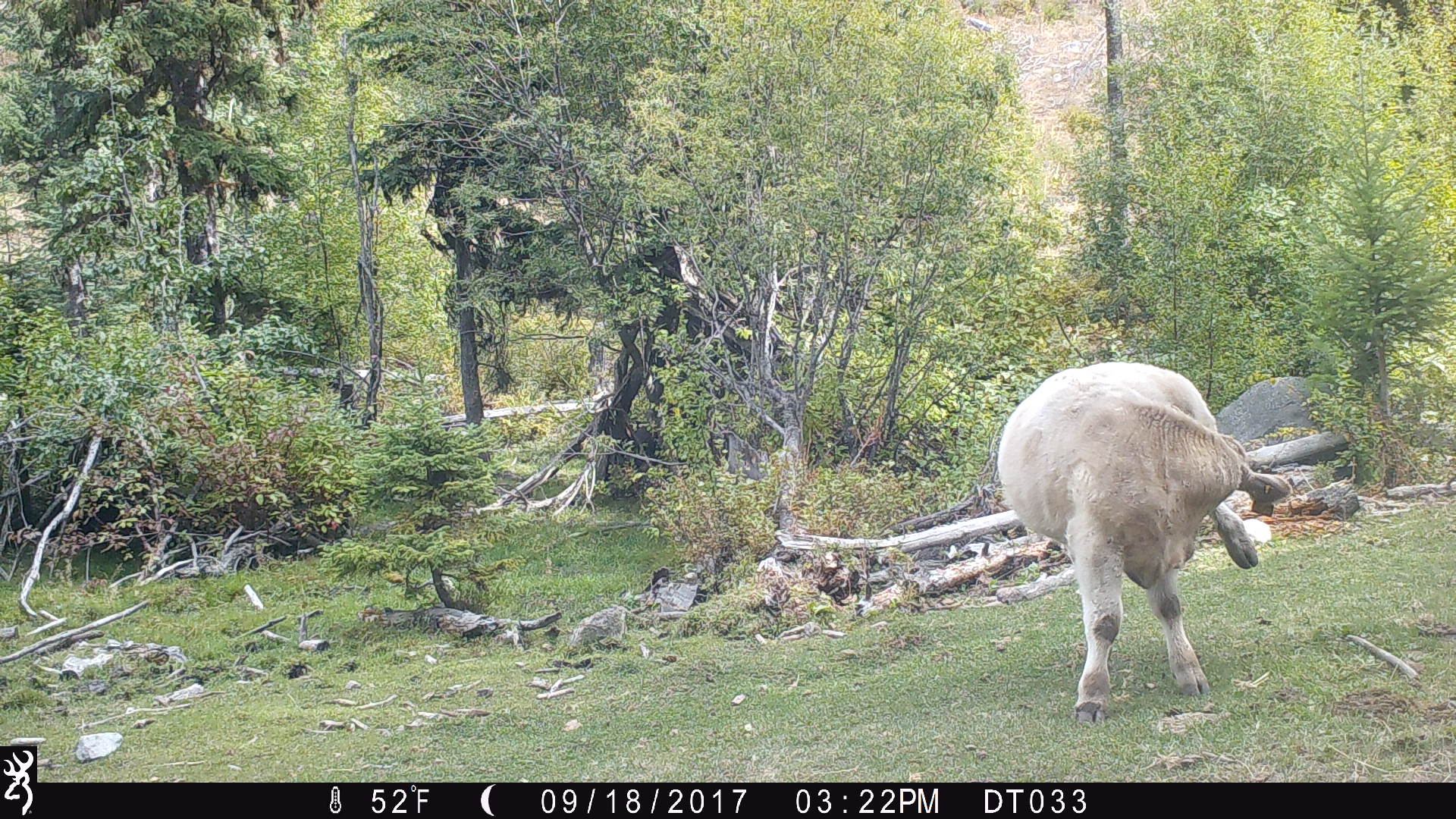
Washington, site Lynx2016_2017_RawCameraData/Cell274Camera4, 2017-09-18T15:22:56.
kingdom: Animalia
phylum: Chordata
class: Mammalia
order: Artiodactyla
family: Bovidae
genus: Bos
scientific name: Bos taurus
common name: domestic cattle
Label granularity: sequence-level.